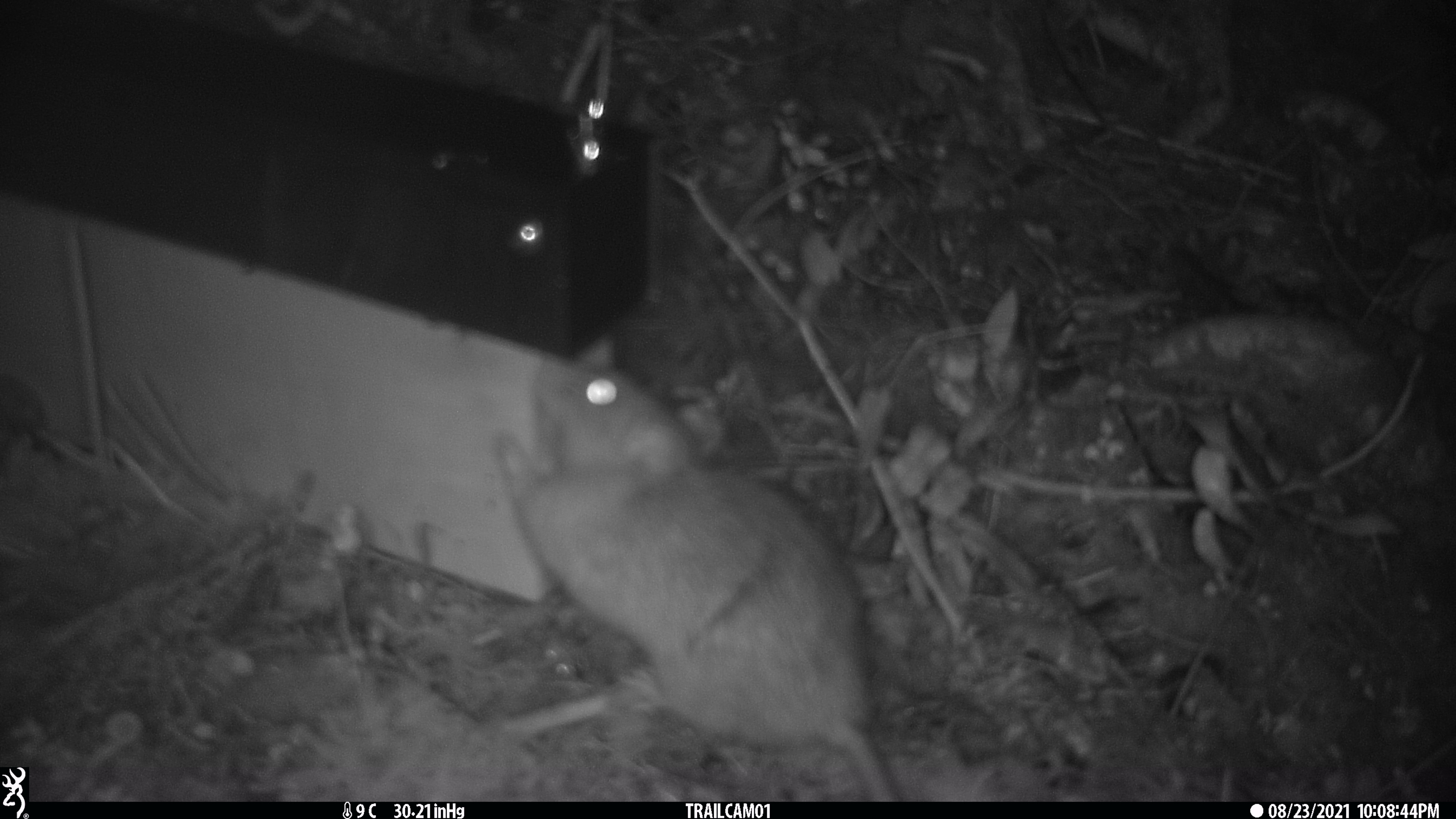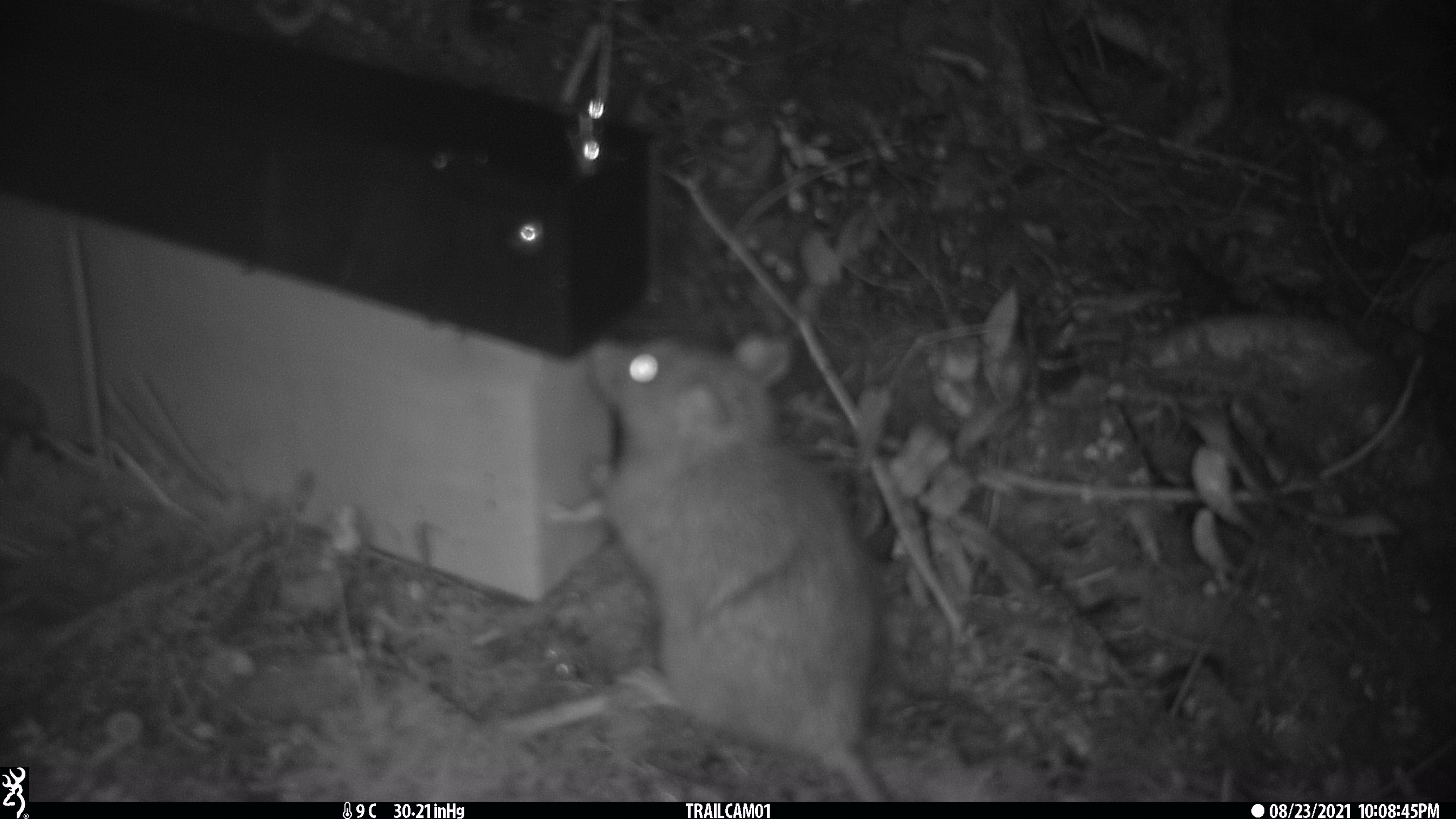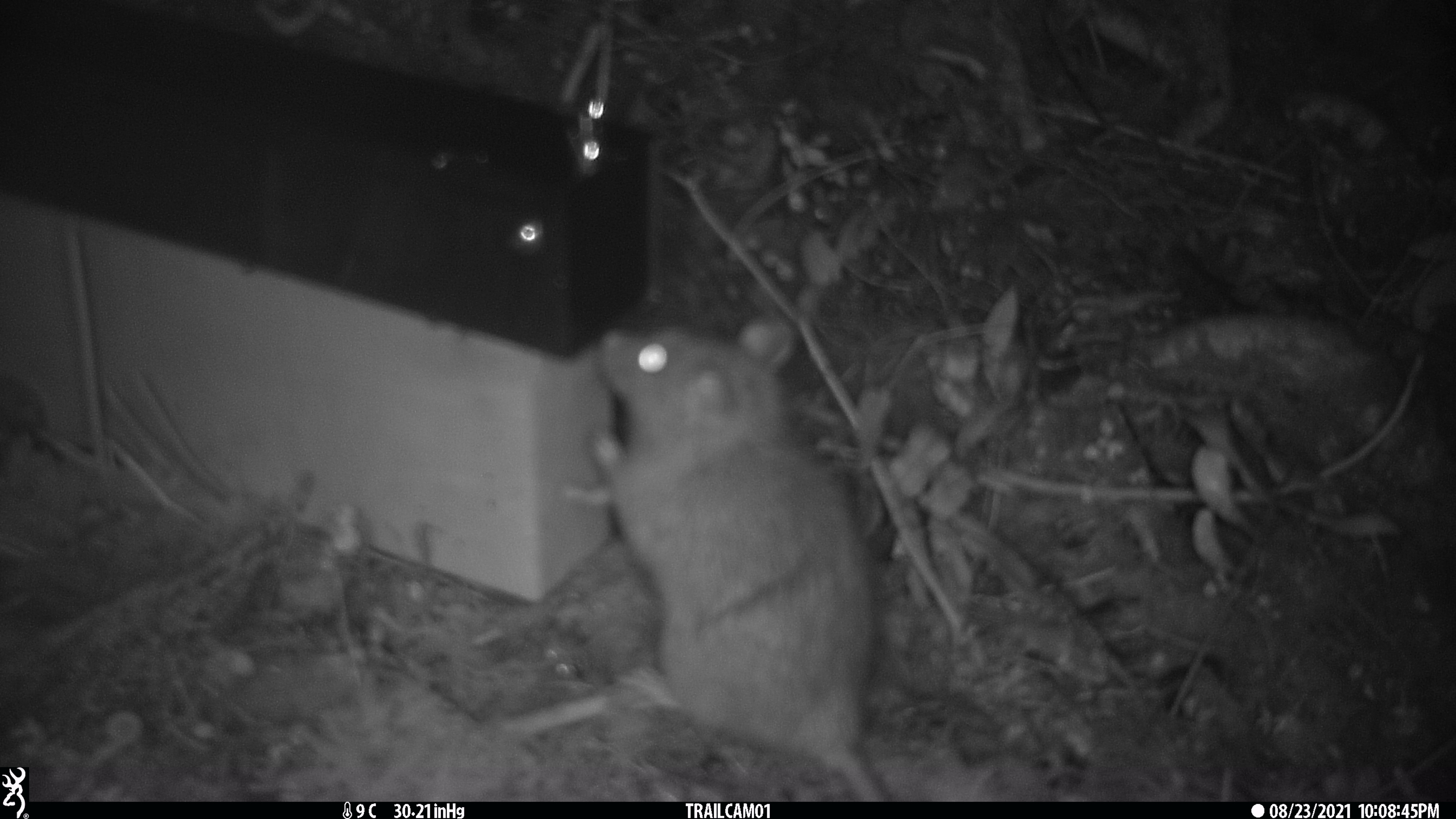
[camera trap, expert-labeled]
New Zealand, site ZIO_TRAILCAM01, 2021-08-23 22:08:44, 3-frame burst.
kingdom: Animalia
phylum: Chordata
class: Mammalia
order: Rodentia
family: Muridae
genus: Rattus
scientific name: Rattus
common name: rat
Rat (Rattus).